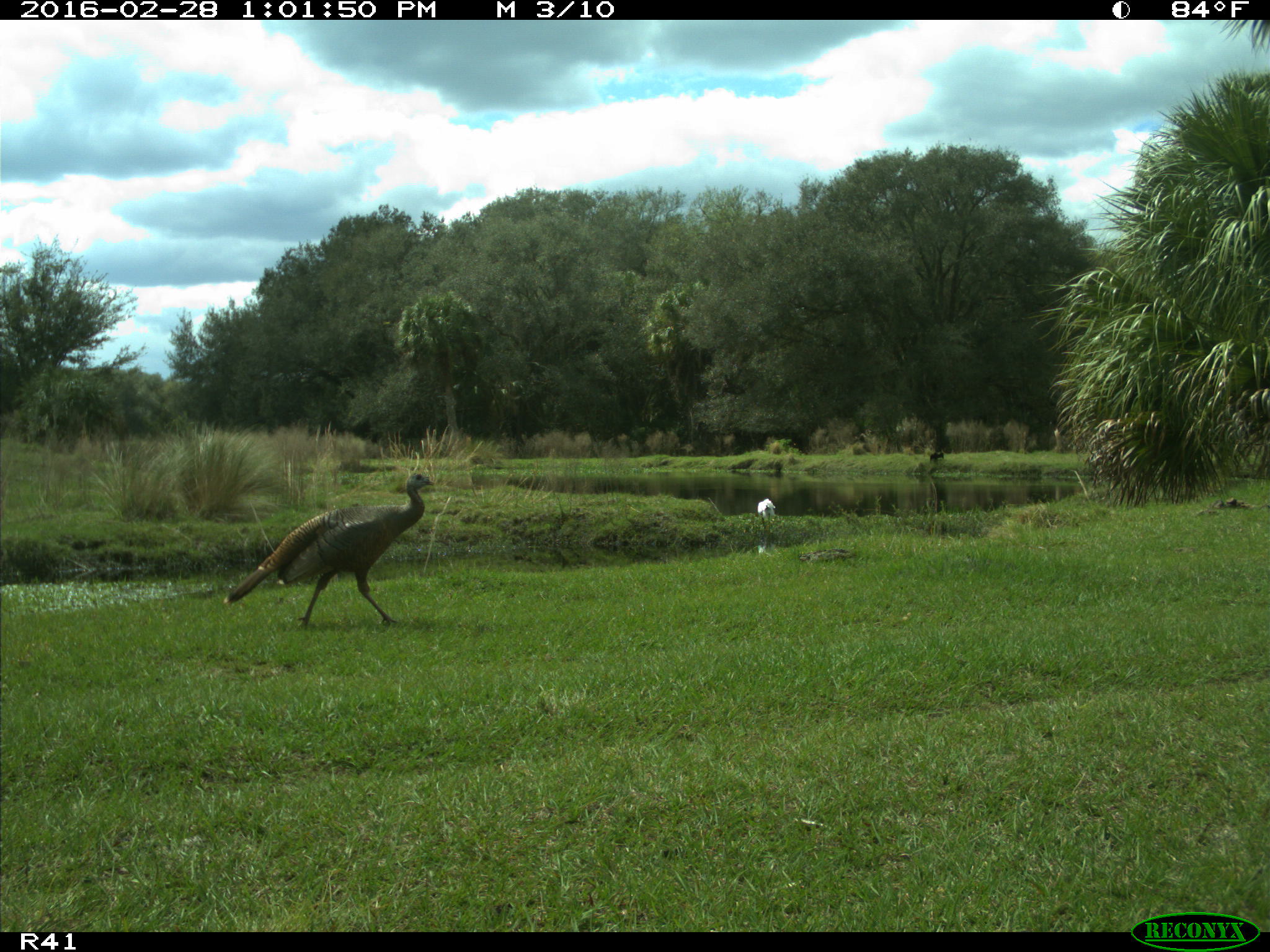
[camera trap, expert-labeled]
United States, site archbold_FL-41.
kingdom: Animalia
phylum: Chordata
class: Aves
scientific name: Aves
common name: birds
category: unidentified bird